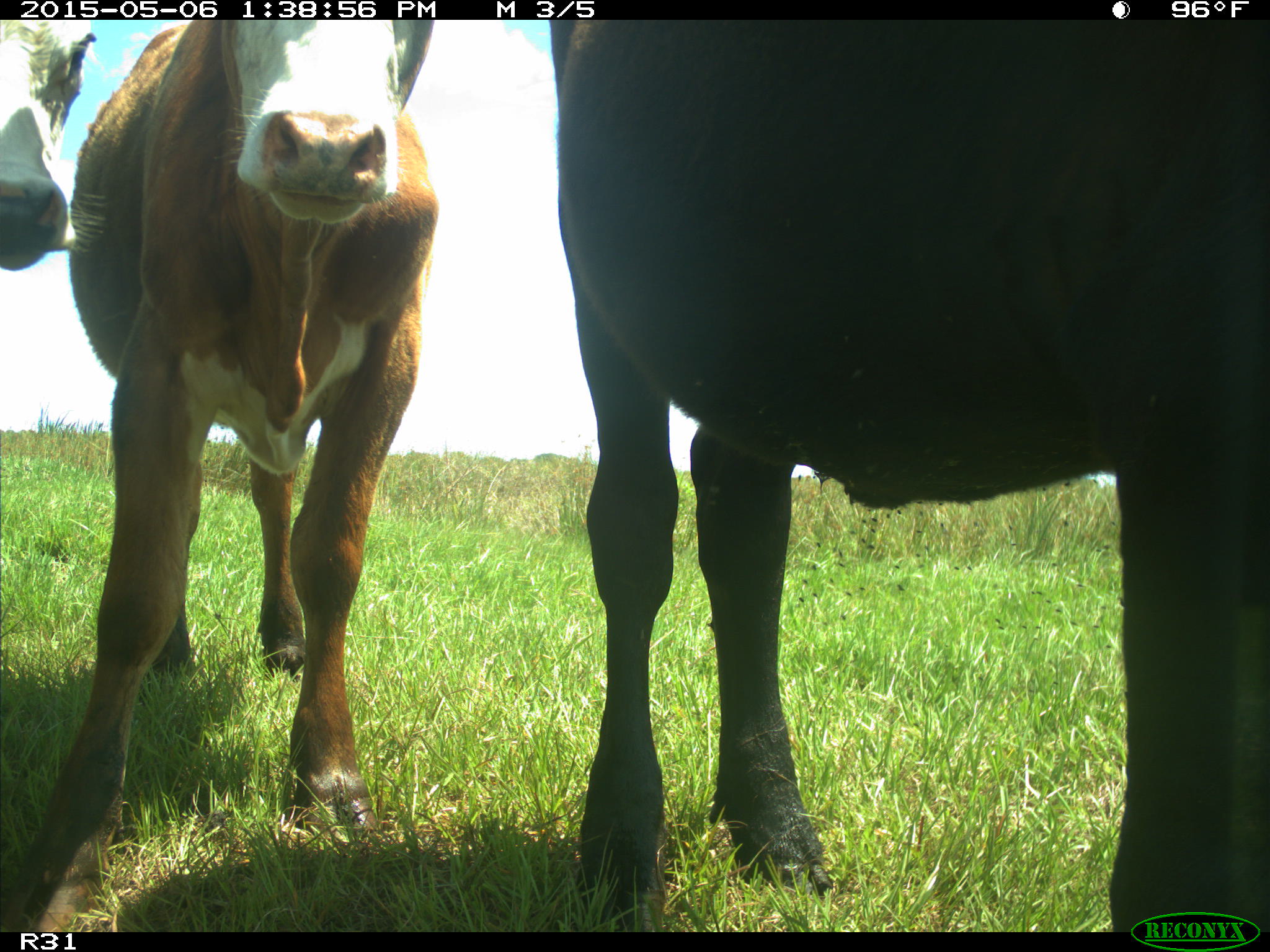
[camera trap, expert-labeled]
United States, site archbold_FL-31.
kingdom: Animalia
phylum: Chordata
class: Mammalia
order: Artiodactyla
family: Bovidae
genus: Bos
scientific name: Bos taurus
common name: domestic cow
Bos taurus (domestic cow).